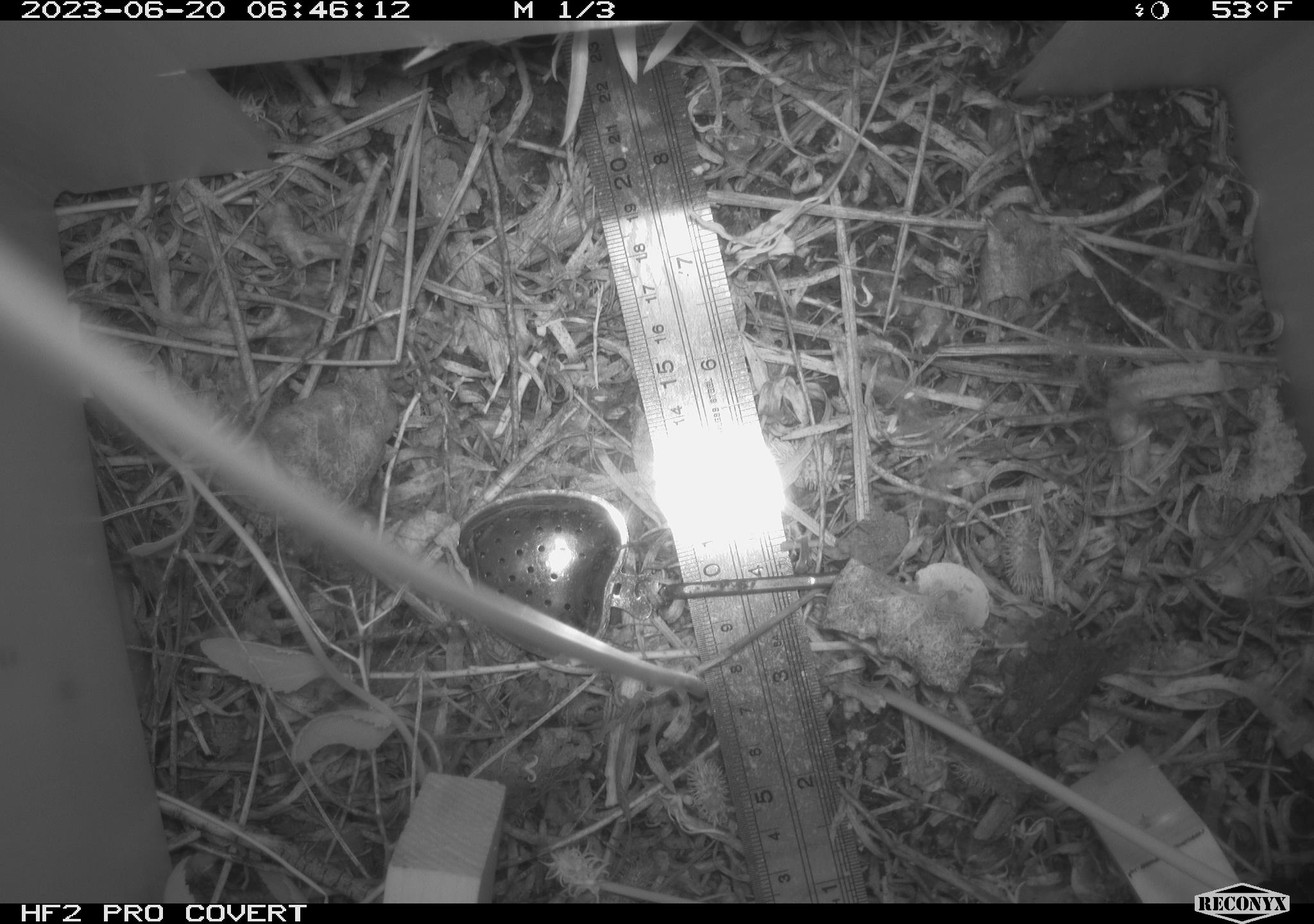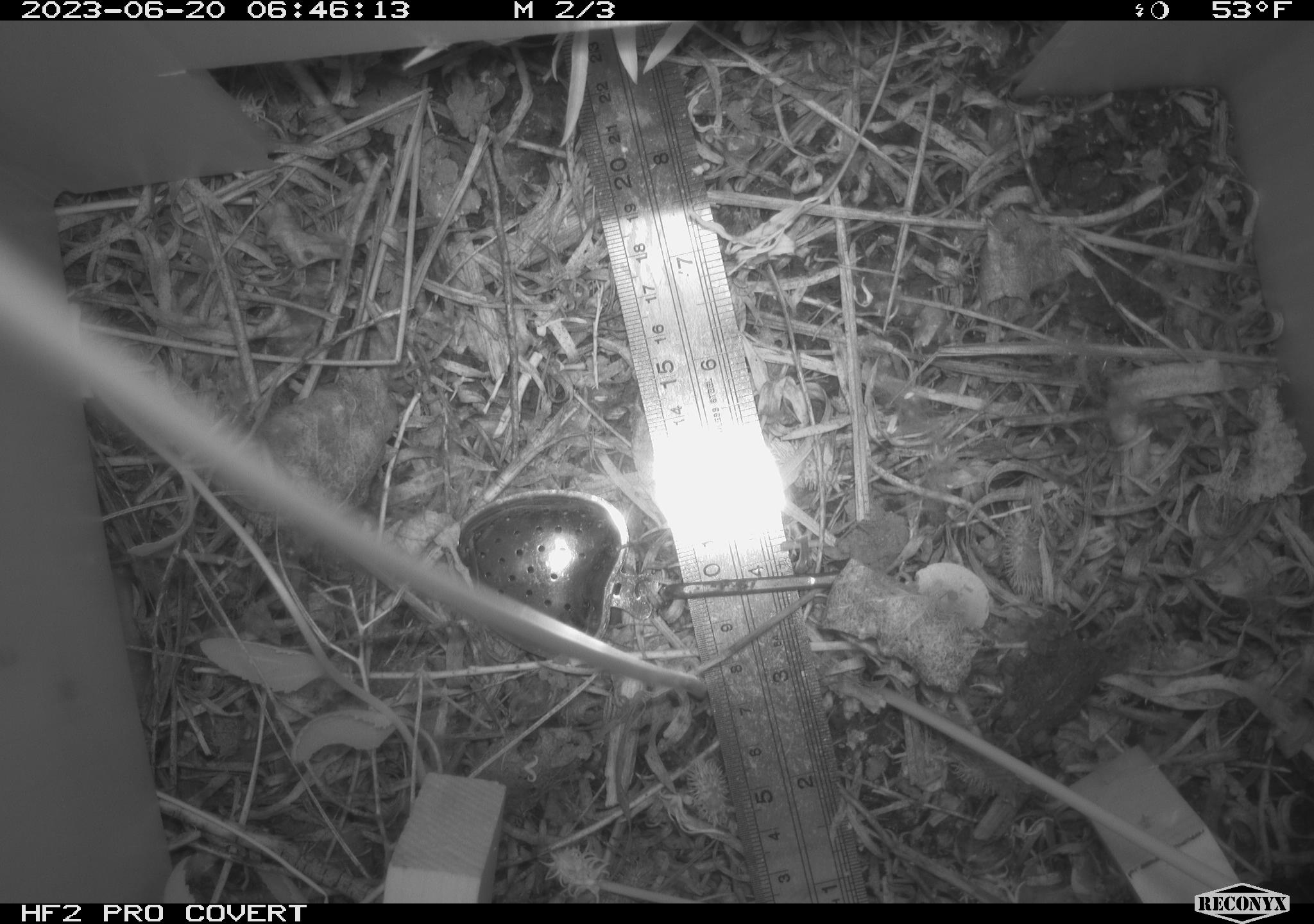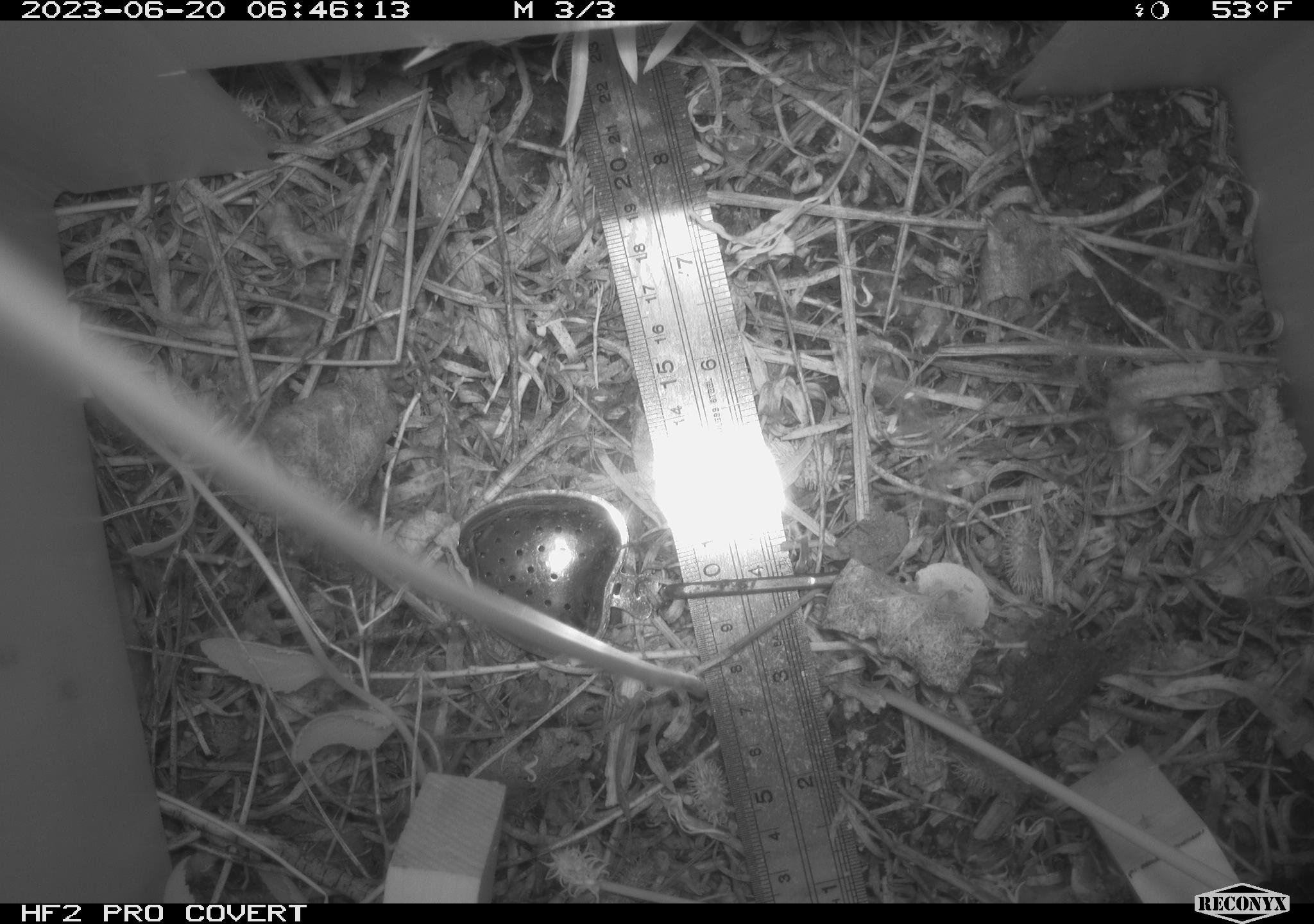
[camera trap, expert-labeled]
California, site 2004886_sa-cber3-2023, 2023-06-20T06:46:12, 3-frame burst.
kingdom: Animalia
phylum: Chordata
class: Amphibia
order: Anura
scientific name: Anura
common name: frogs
Frogs (Anura).